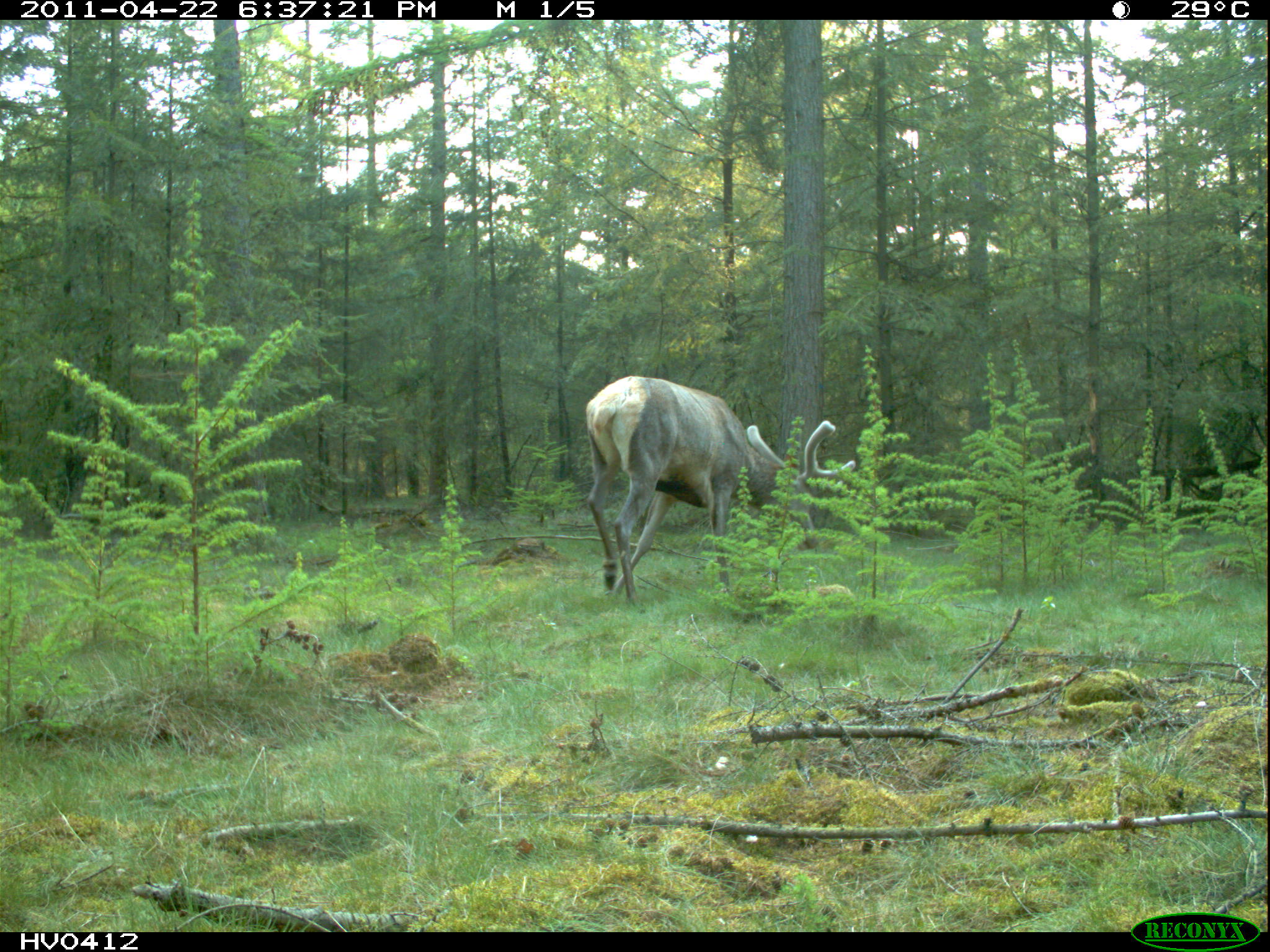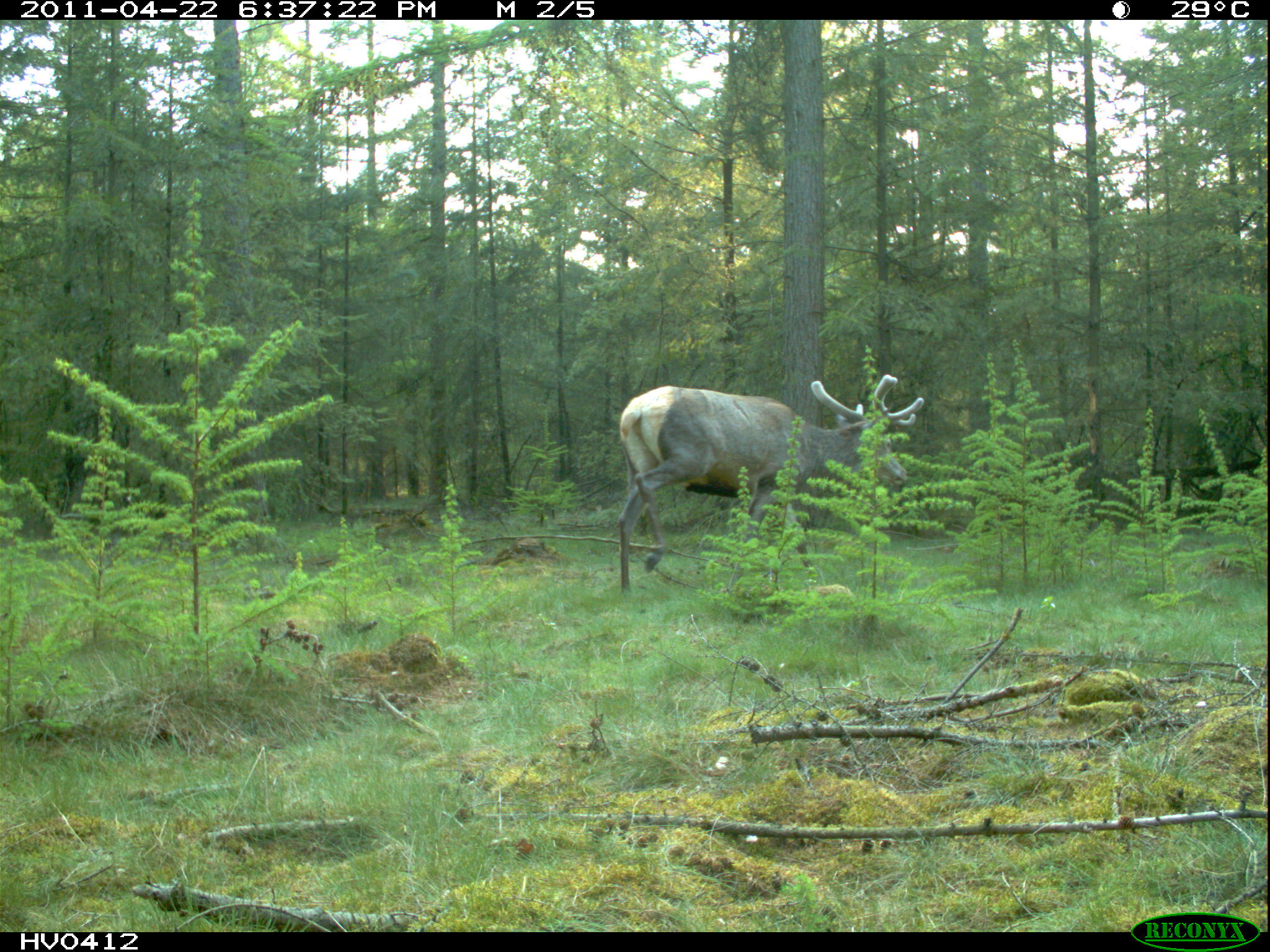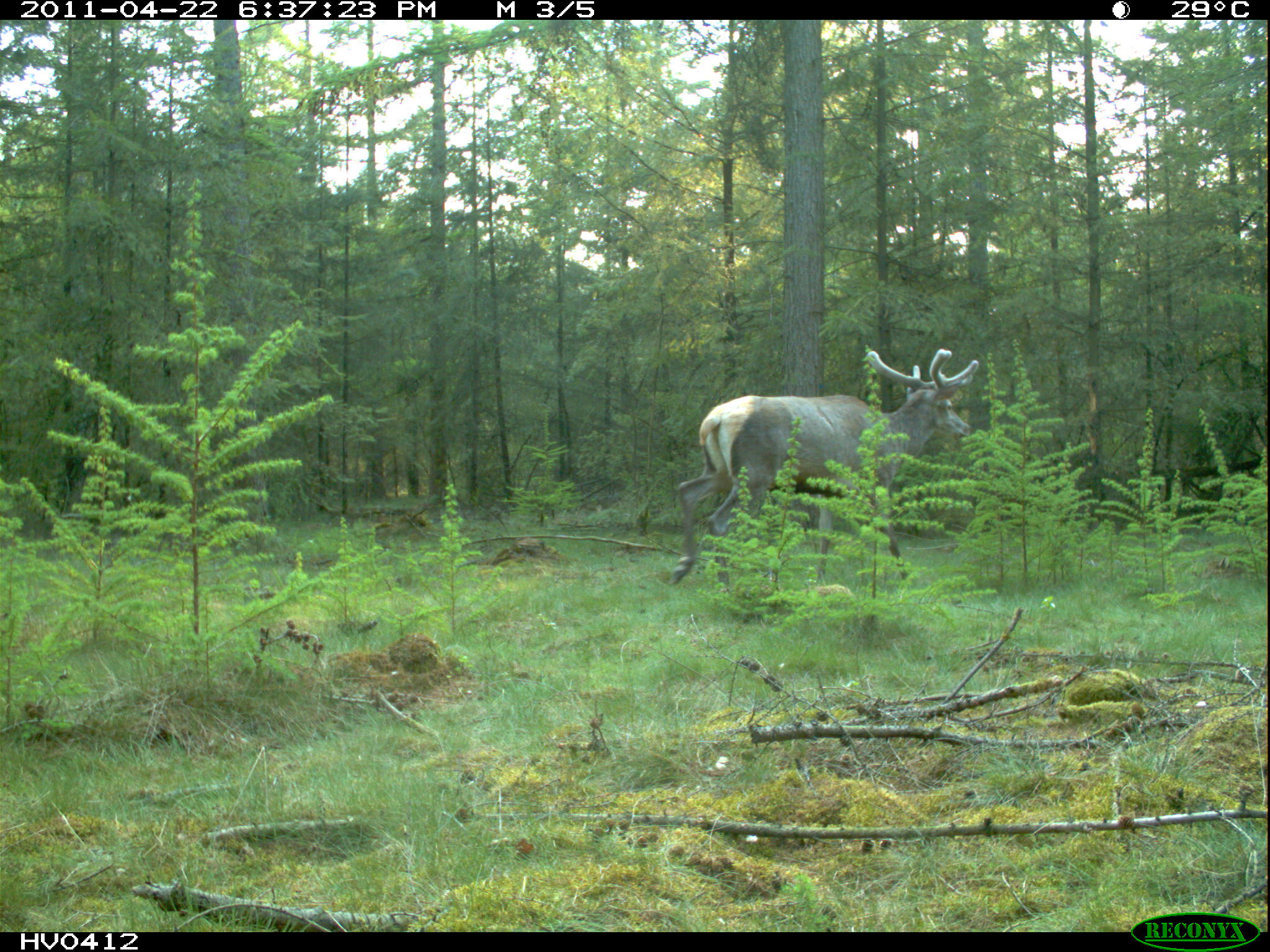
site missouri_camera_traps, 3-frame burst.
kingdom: Animalia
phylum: Chordata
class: Mammalia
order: Artiodactyla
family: Cervidae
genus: Cervus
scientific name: Cervus elaphus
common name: red deer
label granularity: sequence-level